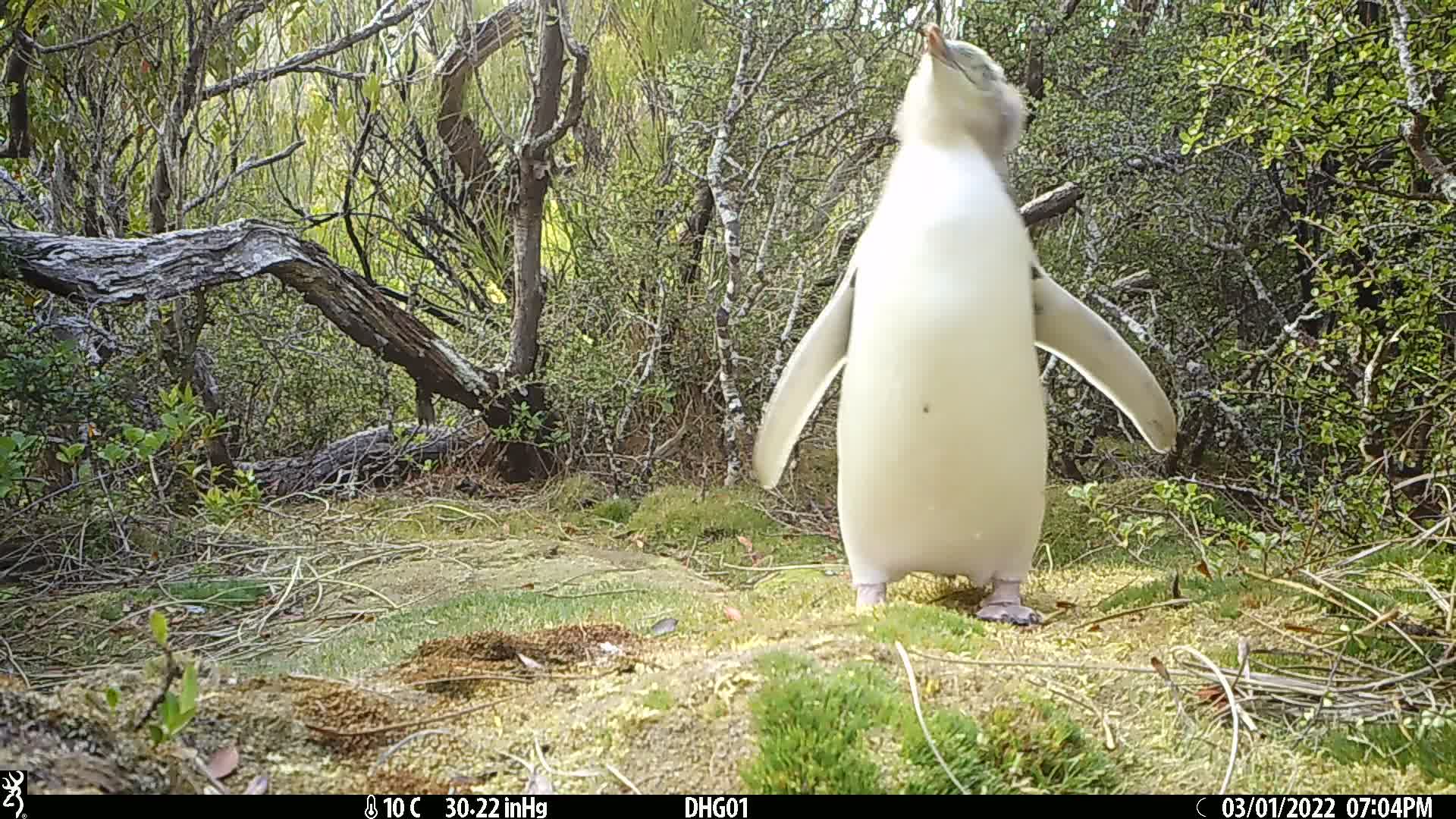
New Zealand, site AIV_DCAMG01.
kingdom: Animalia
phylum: Chordata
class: Aves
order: Sphenisciformes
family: Spheniscidae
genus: Megadyptes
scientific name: Megadyptes antipodes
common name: yellow-eyed penguin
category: yellow eyed penguin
Yellow eyed penguin (yellow-eyed penguin) (Megadyptes antipodes).